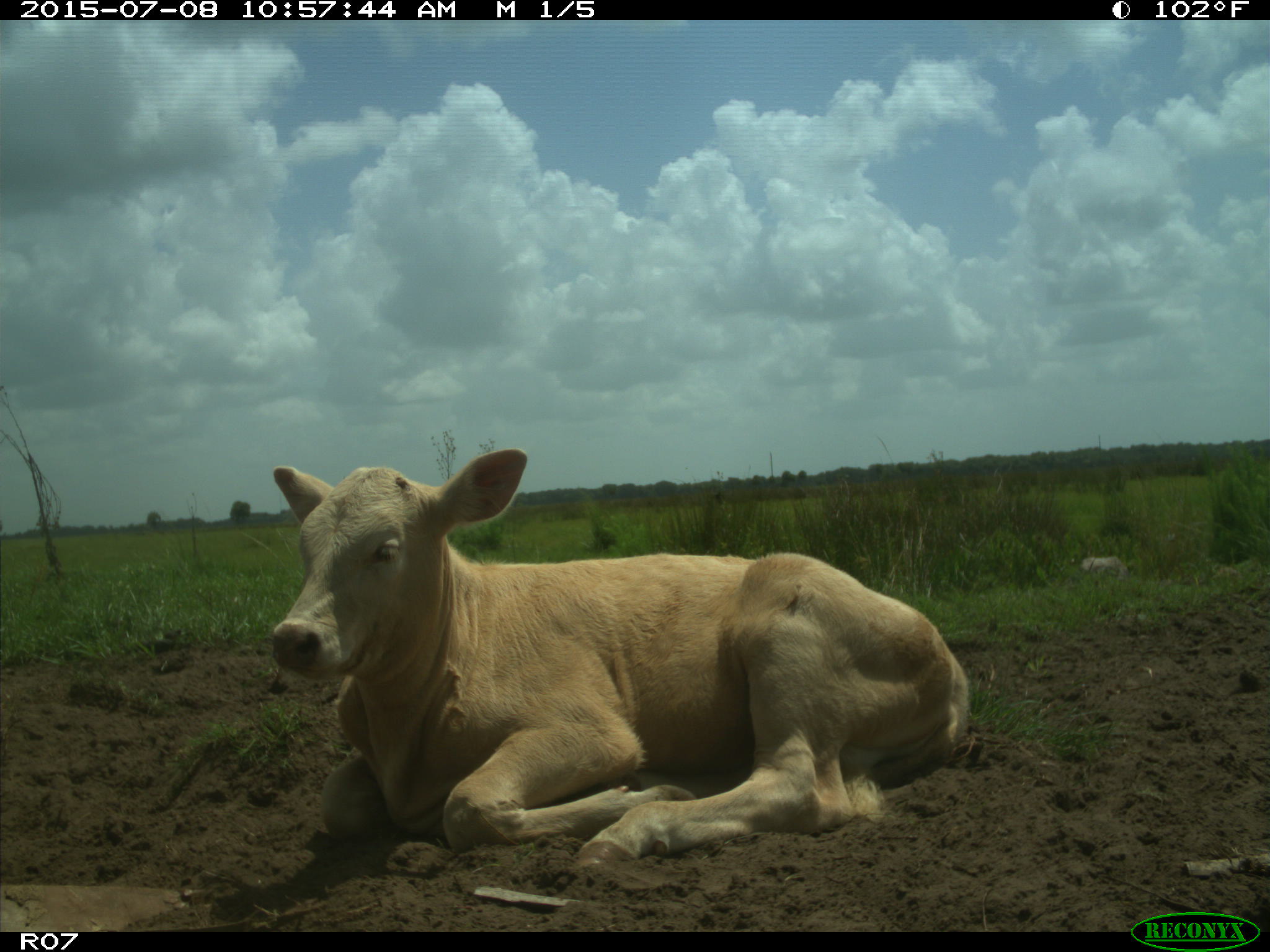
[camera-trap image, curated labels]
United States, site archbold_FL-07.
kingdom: Animalia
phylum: Chordata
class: Mammalia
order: Artiodactyla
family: Bovidae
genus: Bos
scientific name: Bos taurus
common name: domestic cow